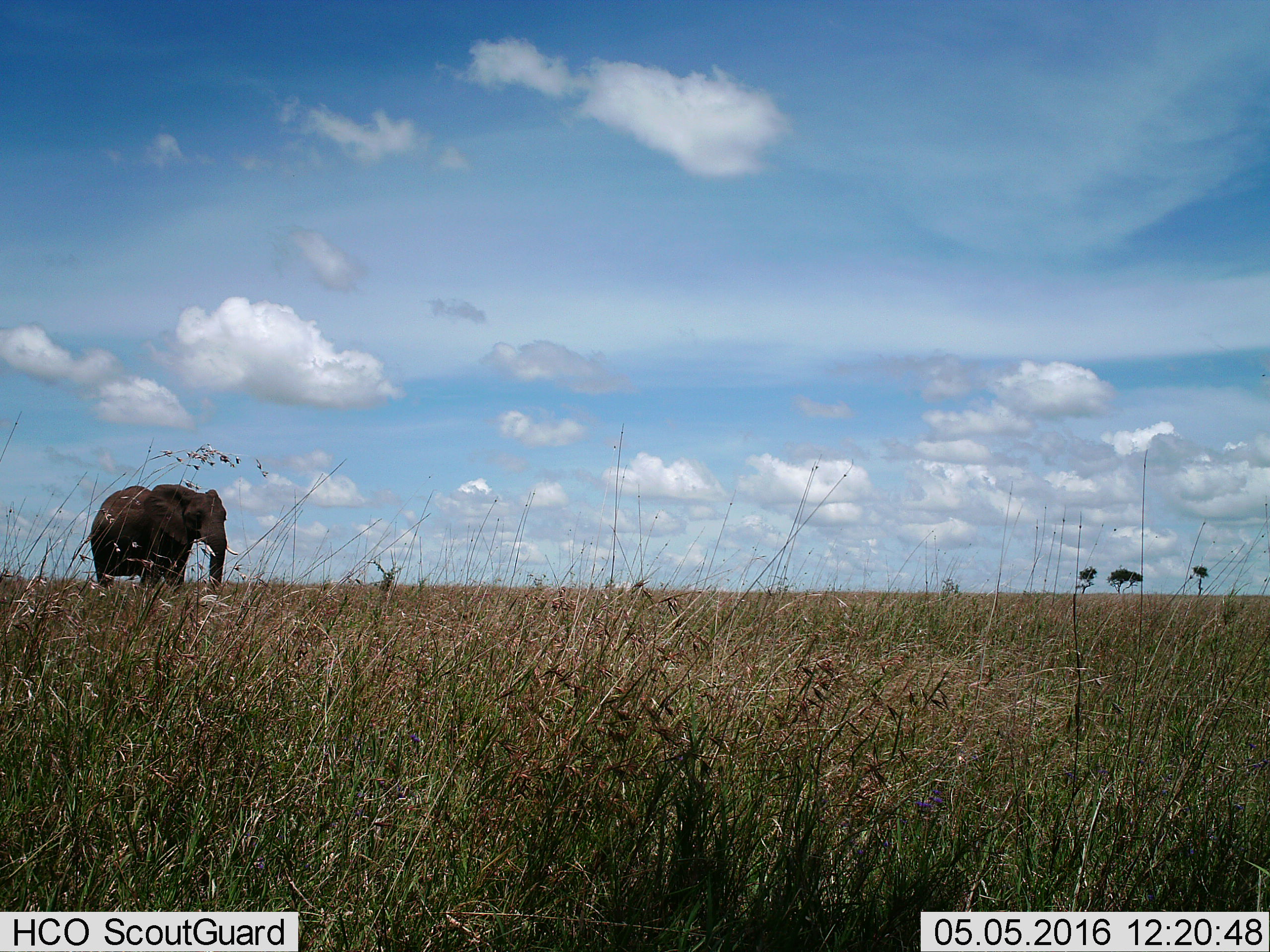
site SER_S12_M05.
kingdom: Animalia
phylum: Chordata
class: Mammalia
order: Proboscidea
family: Elephantidae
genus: Loxodonta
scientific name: Loxodonta africana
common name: african bush elephant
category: elephant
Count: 1.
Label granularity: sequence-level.